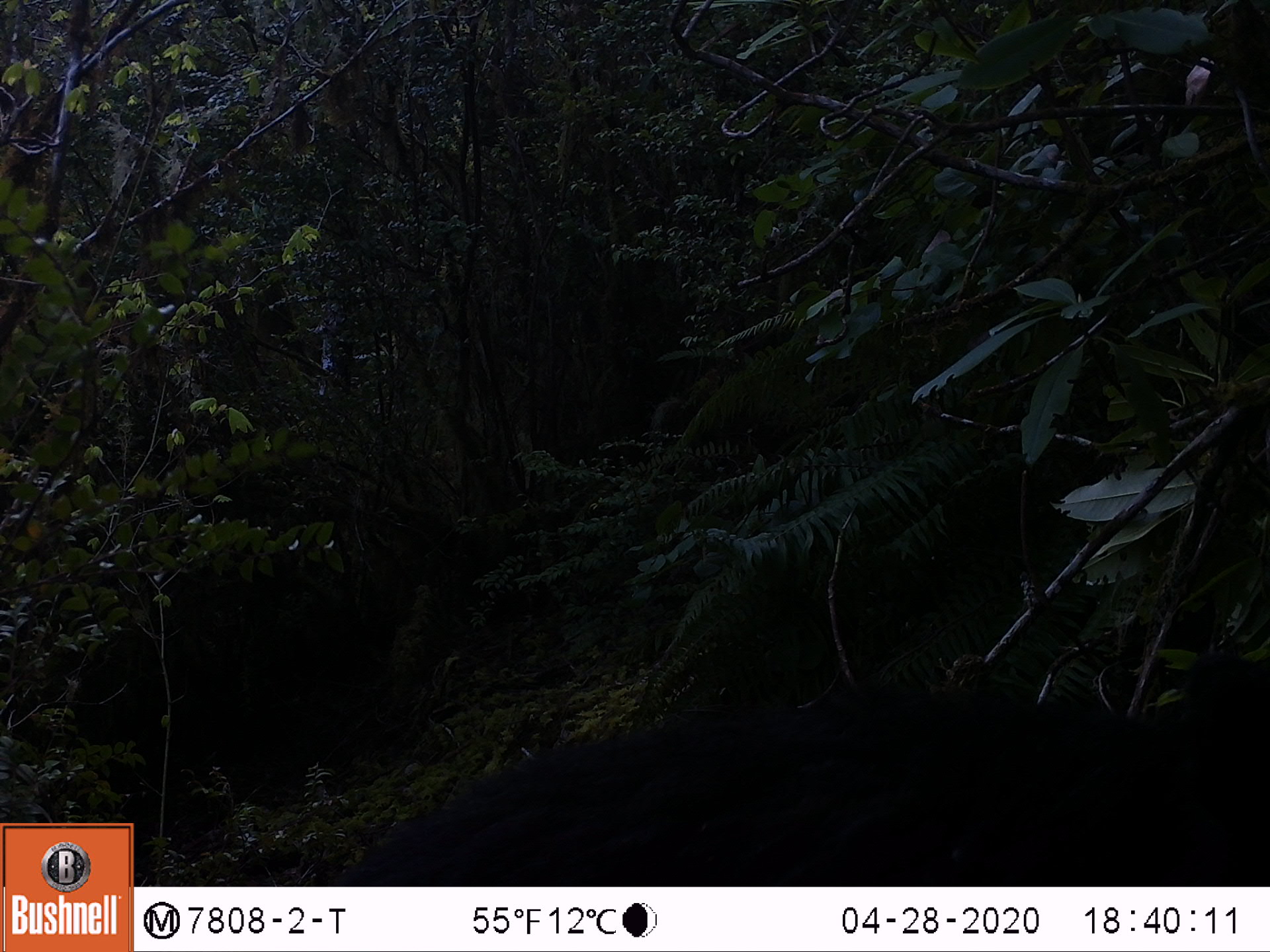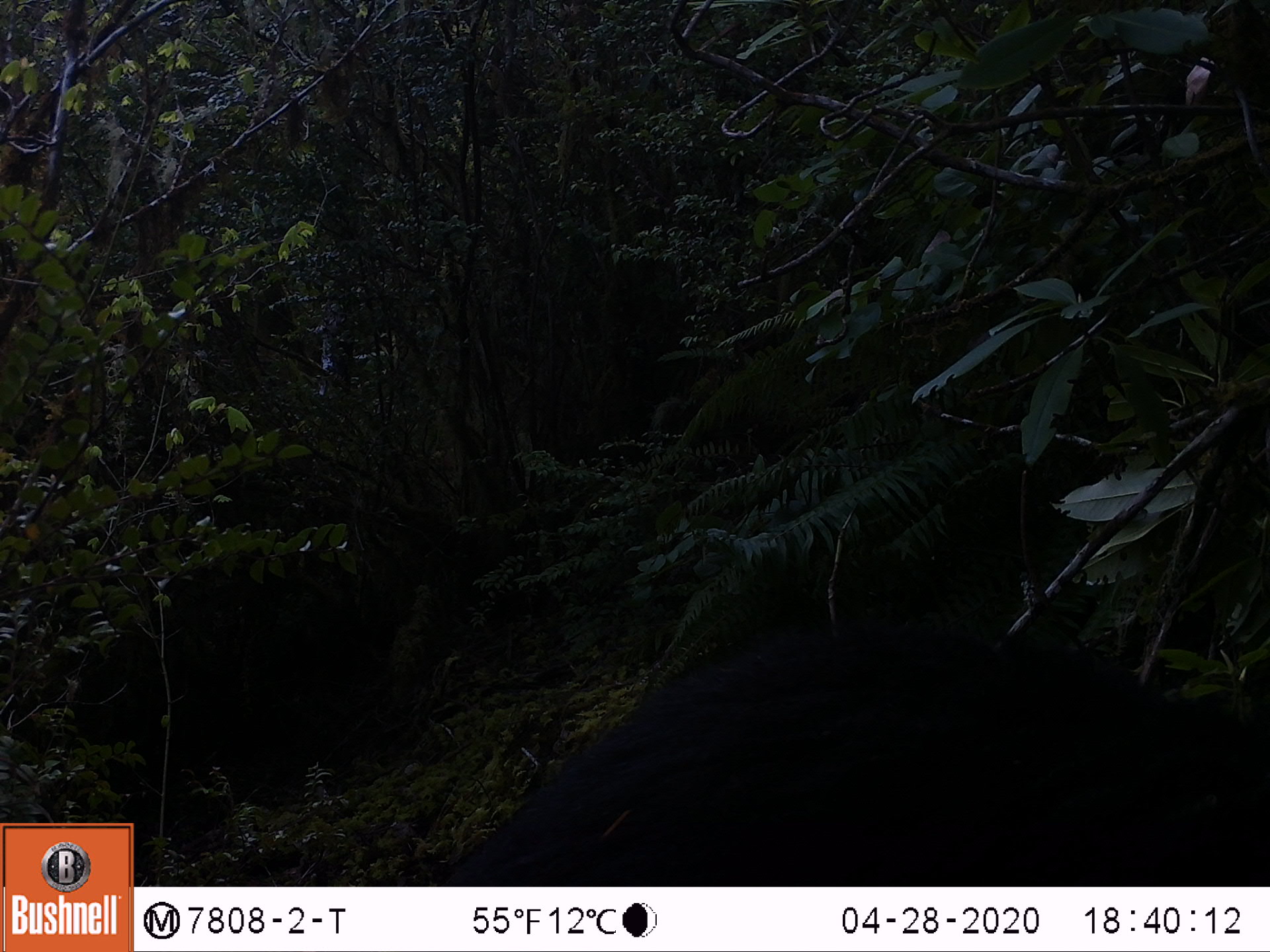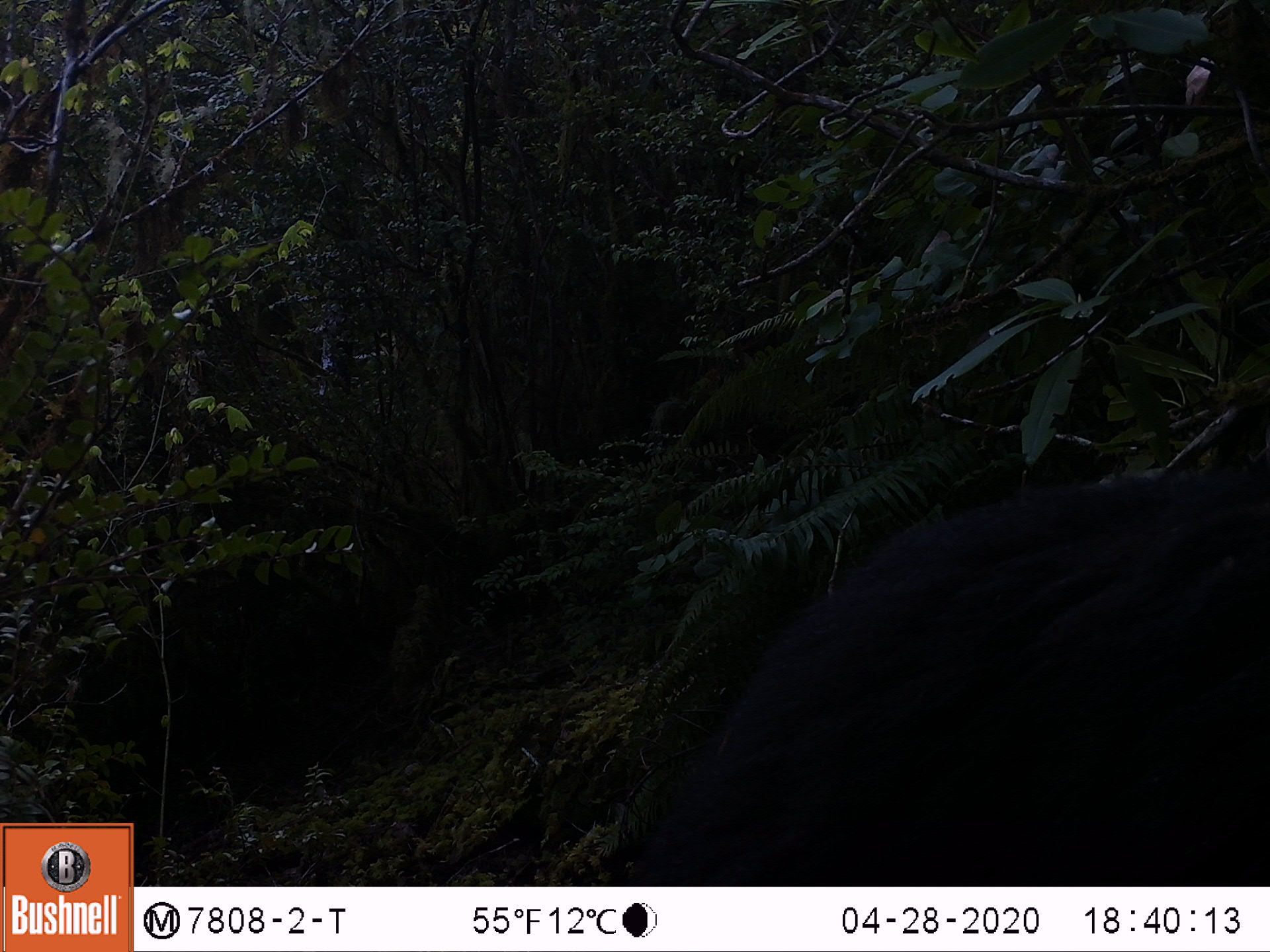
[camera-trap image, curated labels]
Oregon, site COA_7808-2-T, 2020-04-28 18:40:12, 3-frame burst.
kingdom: Animalia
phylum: Chordata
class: Mammalia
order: Carnivora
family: Ursidae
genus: Ursus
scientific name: Ursus americanus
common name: american black bear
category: black bear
Black bear (american black bear) (Ursus americanus).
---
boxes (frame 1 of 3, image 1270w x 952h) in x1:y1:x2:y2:
black bear: 374:686:1263:876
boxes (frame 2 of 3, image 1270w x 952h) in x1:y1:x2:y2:
black bear: 450:624:1263:883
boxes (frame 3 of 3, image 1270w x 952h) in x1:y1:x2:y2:
black bear: 612:448:1263:886